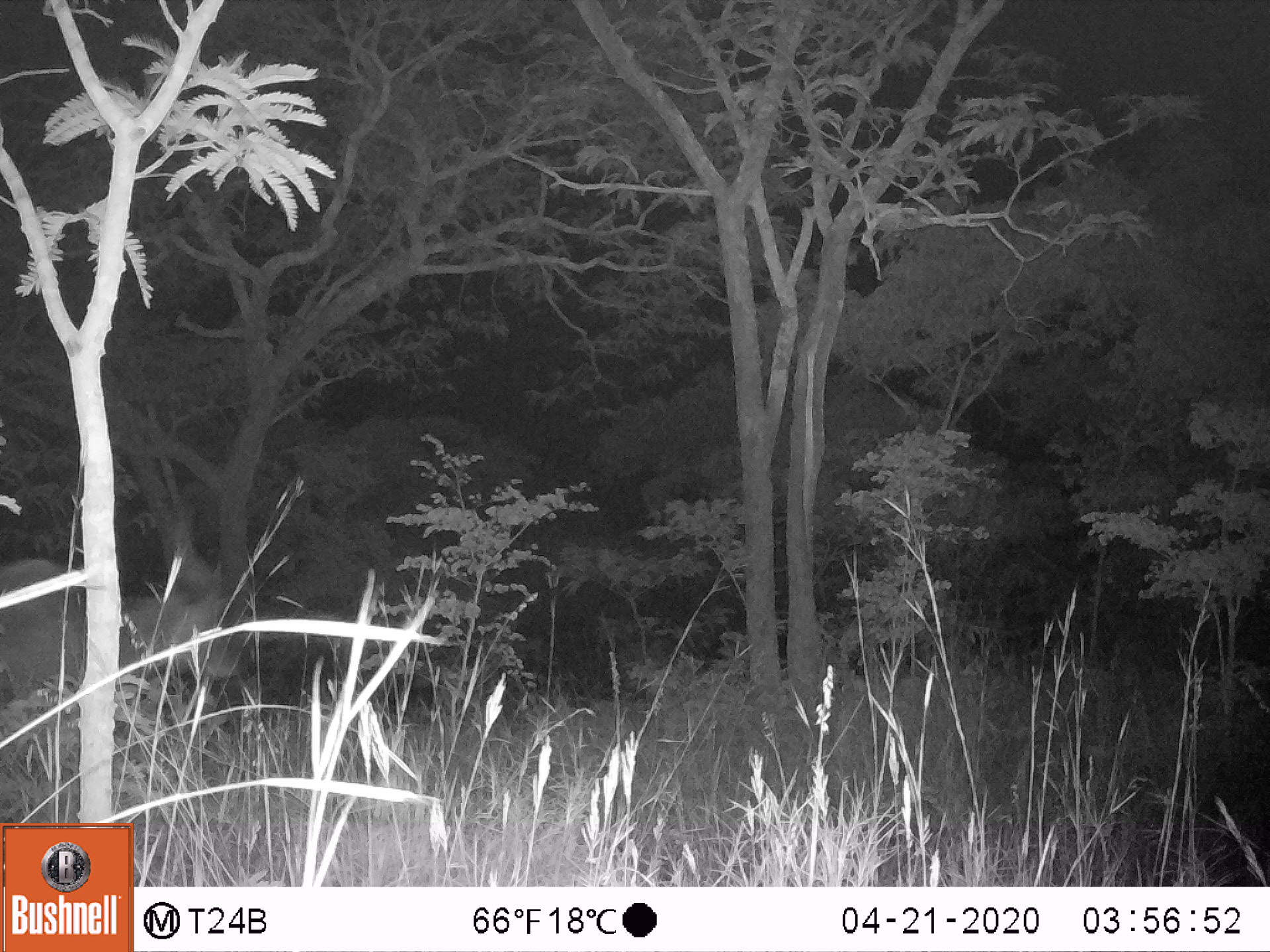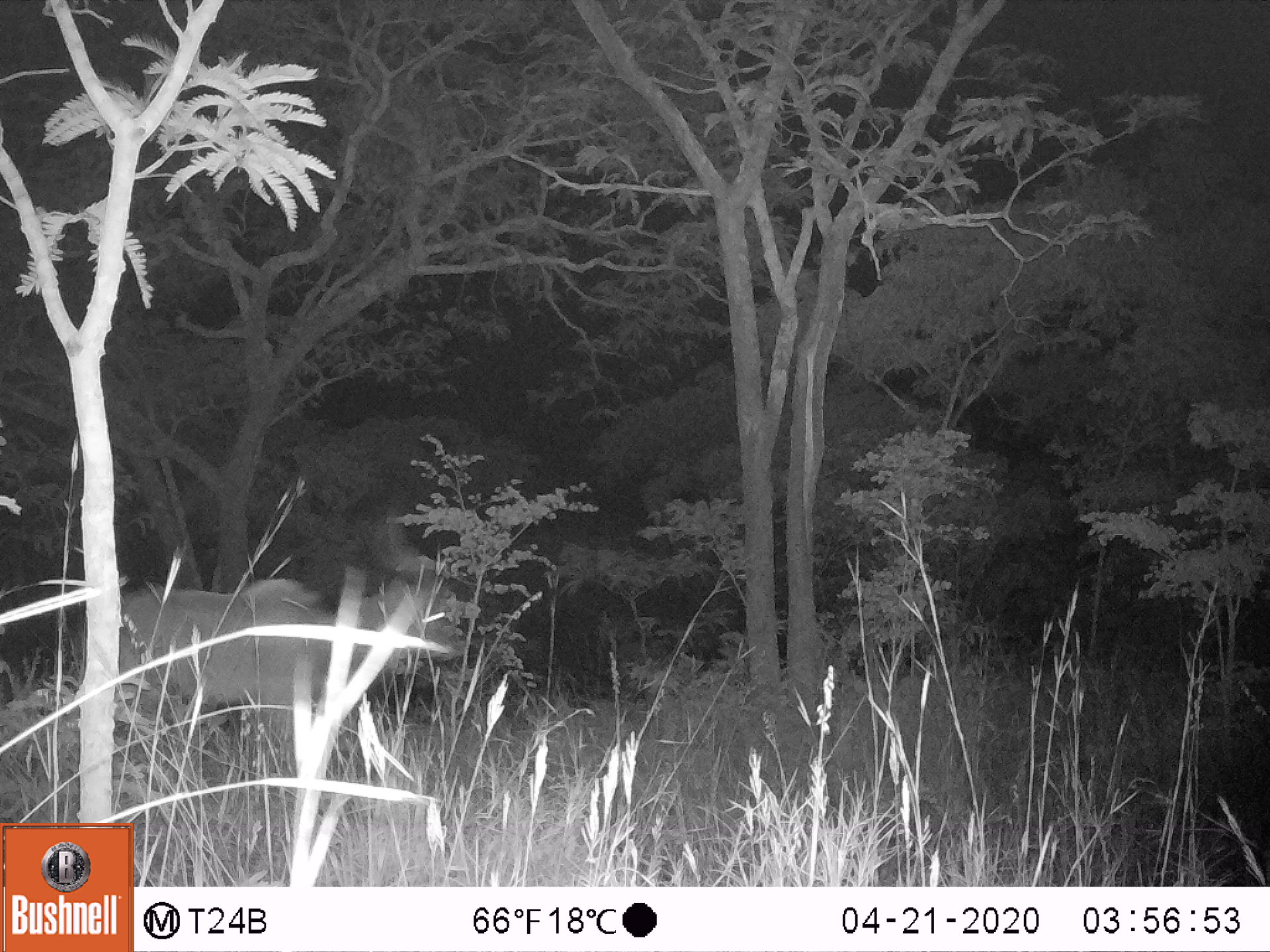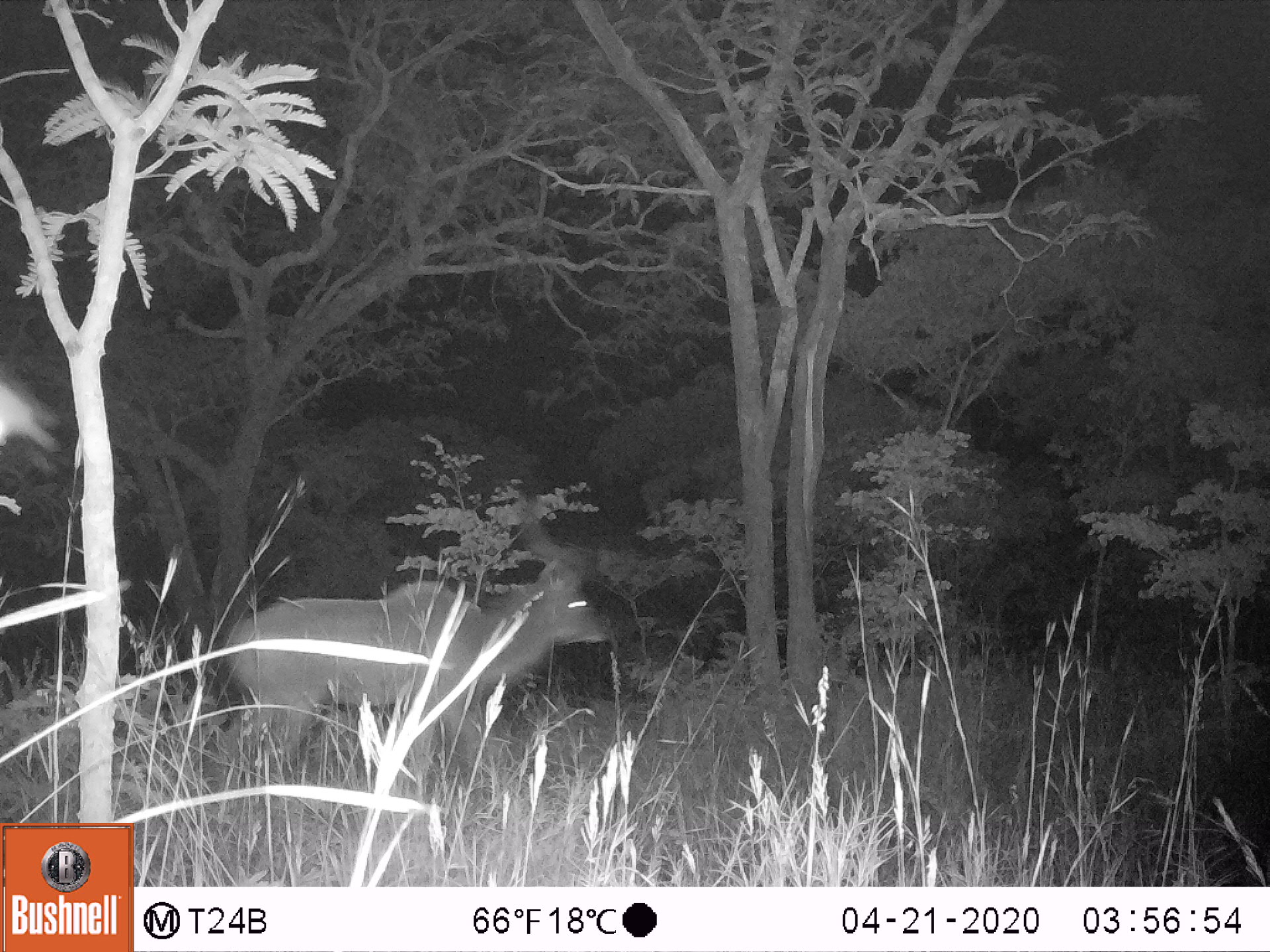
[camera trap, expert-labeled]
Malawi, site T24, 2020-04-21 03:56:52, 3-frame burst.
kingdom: Animalia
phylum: Chordata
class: Mammalia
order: Artiodactyla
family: Bovidae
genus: Tragelaphus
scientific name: Tragelaphus strepsiceros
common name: greater kudu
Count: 1.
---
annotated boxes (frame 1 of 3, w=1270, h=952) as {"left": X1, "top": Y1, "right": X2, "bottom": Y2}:
greater kudu: {"left": 0, "top": 473, "right": 251, "bottom": 740}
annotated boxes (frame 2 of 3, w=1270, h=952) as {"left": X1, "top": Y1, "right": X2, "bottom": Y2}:
greater kudu: {"left": 72, "top": 498, "right": 474, "bottom": 735}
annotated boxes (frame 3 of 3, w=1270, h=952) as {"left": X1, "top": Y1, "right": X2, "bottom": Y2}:
greater kudu: {"left": 226, "top": 495, "right": 609, "bottom": 791}